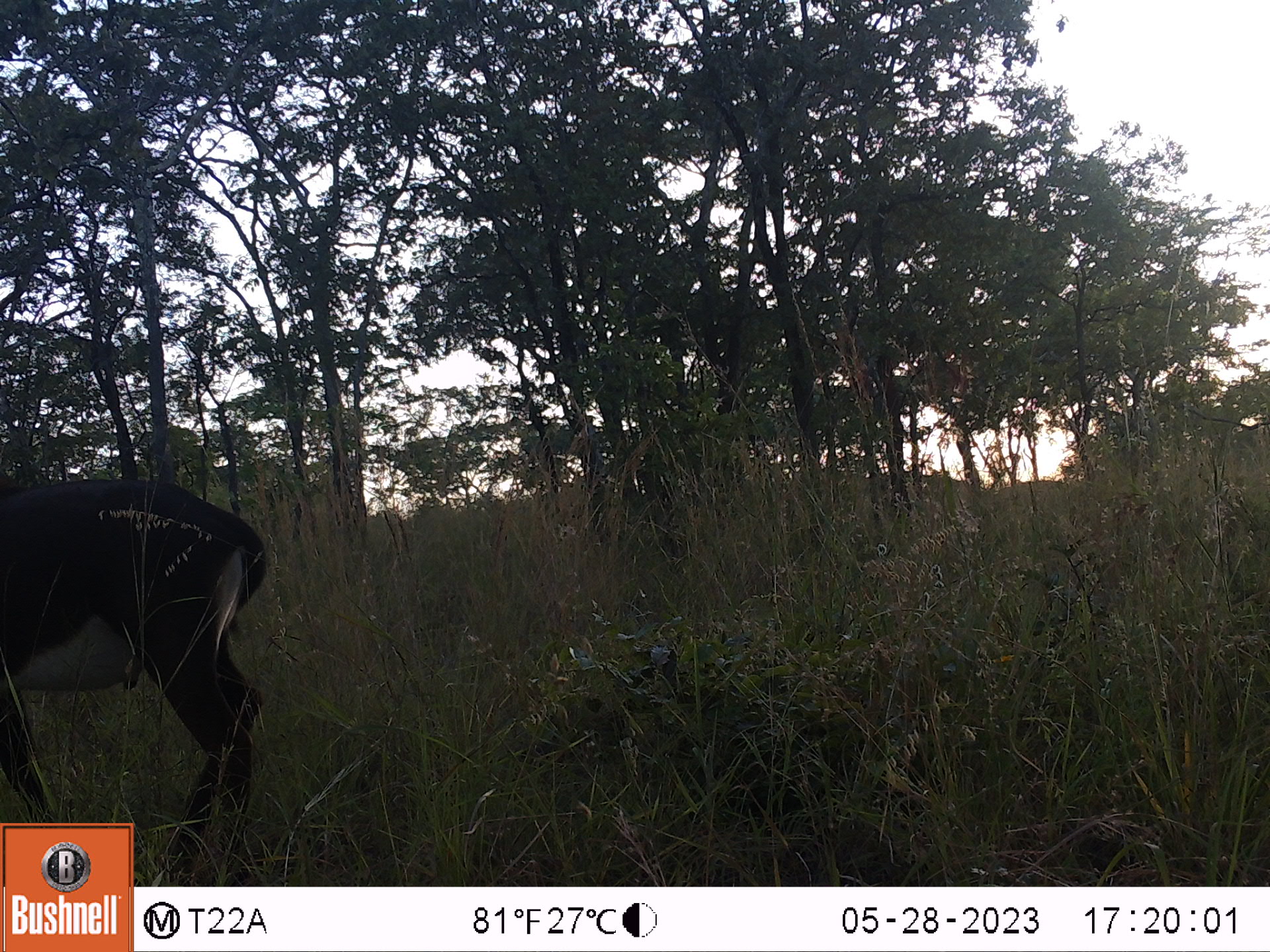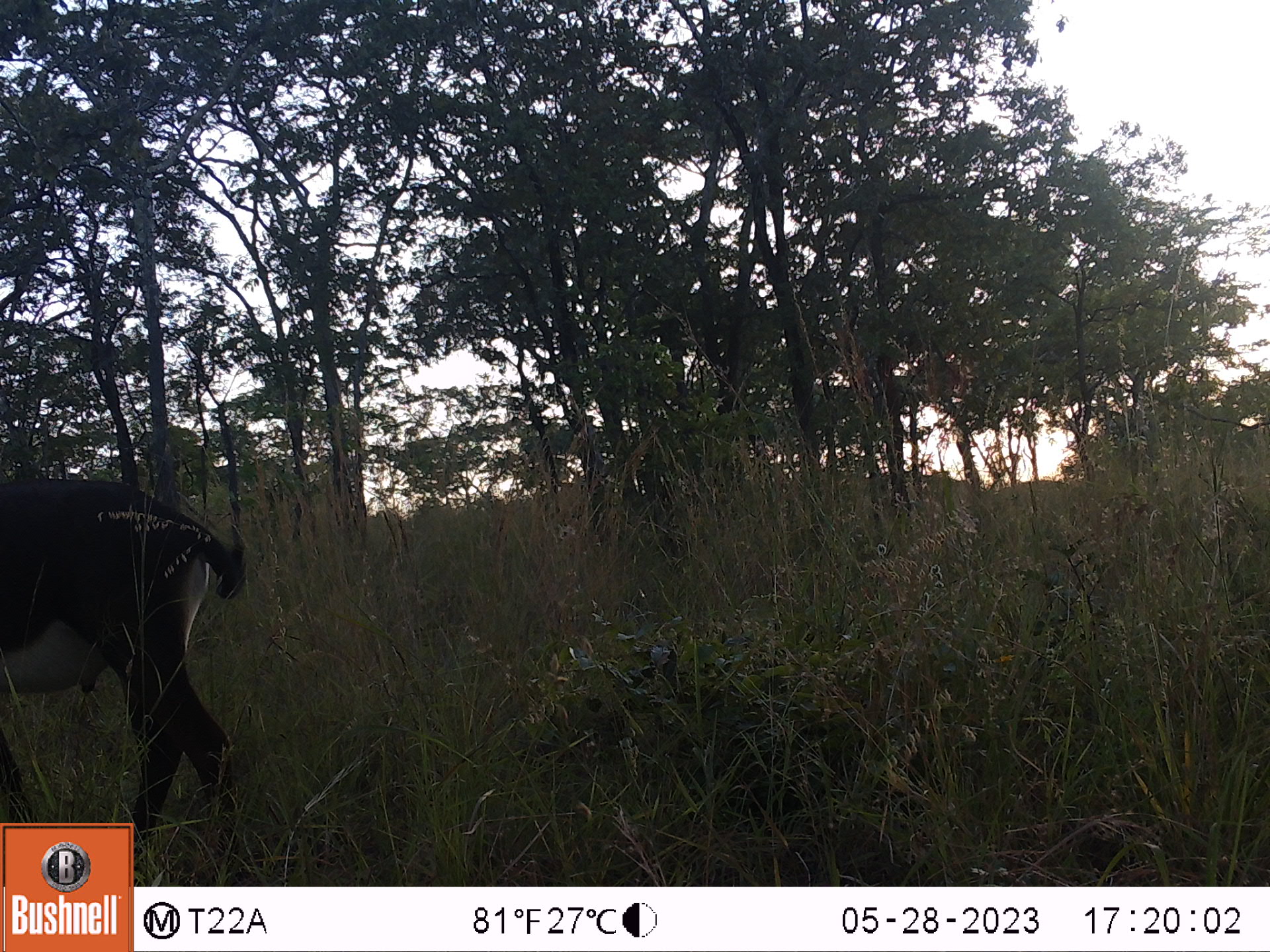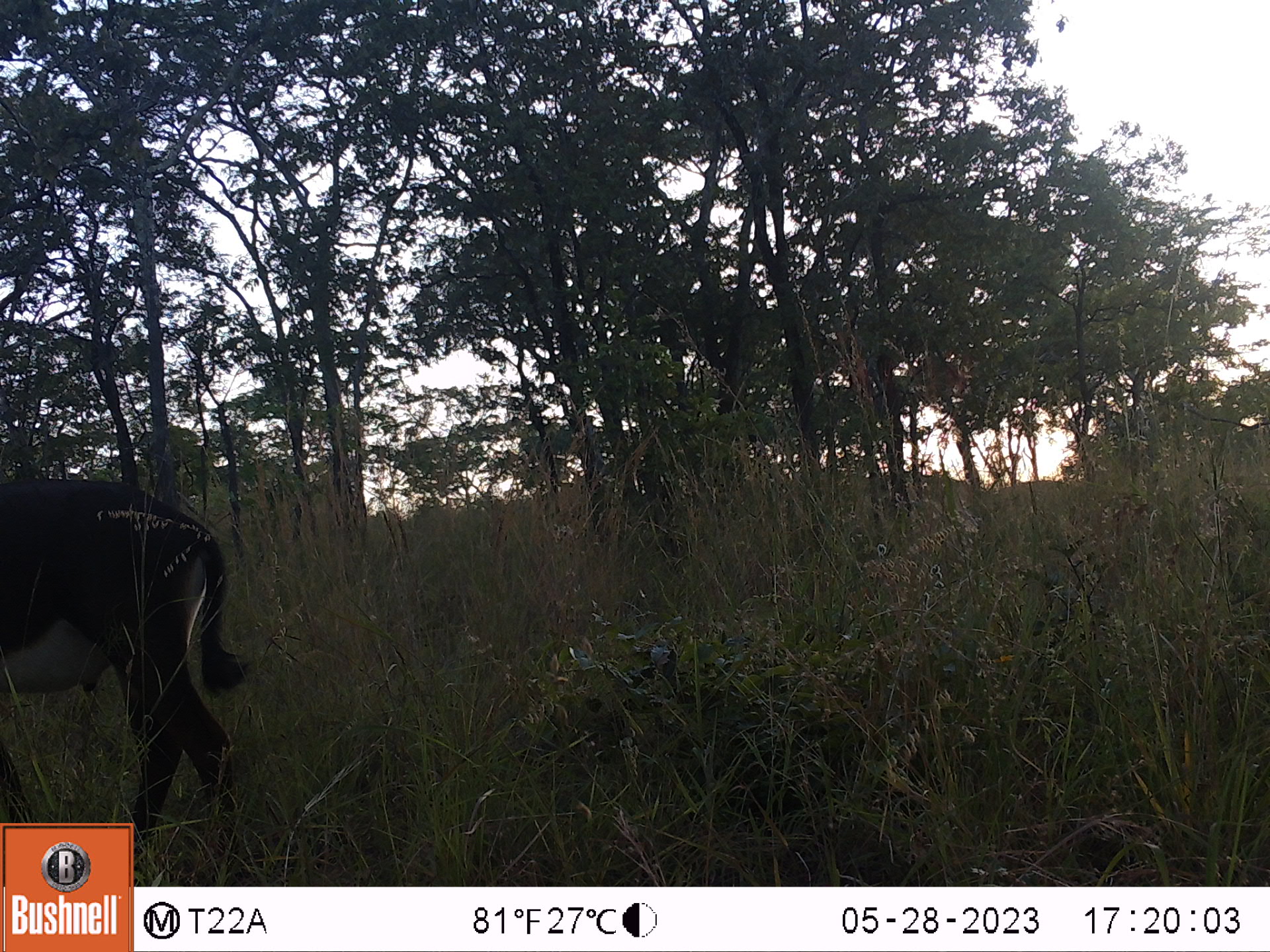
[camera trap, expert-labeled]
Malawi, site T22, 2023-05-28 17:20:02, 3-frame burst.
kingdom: Animalia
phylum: Chordata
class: Mammalia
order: Artiodactyla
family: Bovidae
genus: Hippotragus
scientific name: Hippotragus niger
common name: sable antelope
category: sable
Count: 1.